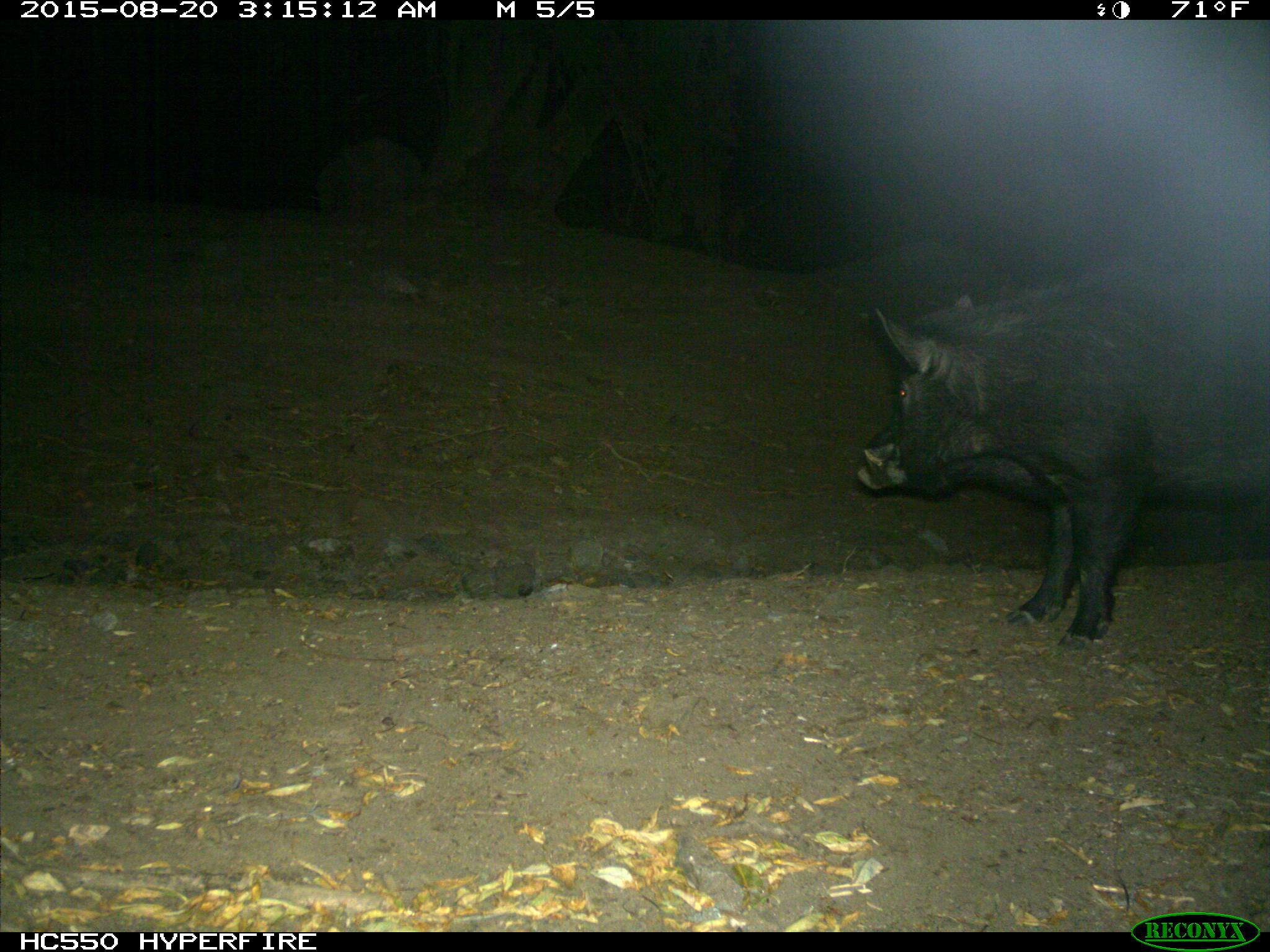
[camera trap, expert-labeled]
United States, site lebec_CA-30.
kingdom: Animalia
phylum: Chordata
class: Mammalia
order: Artiodactyla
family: Suidae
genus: Sus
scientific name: Sus scrofa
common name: wild boar